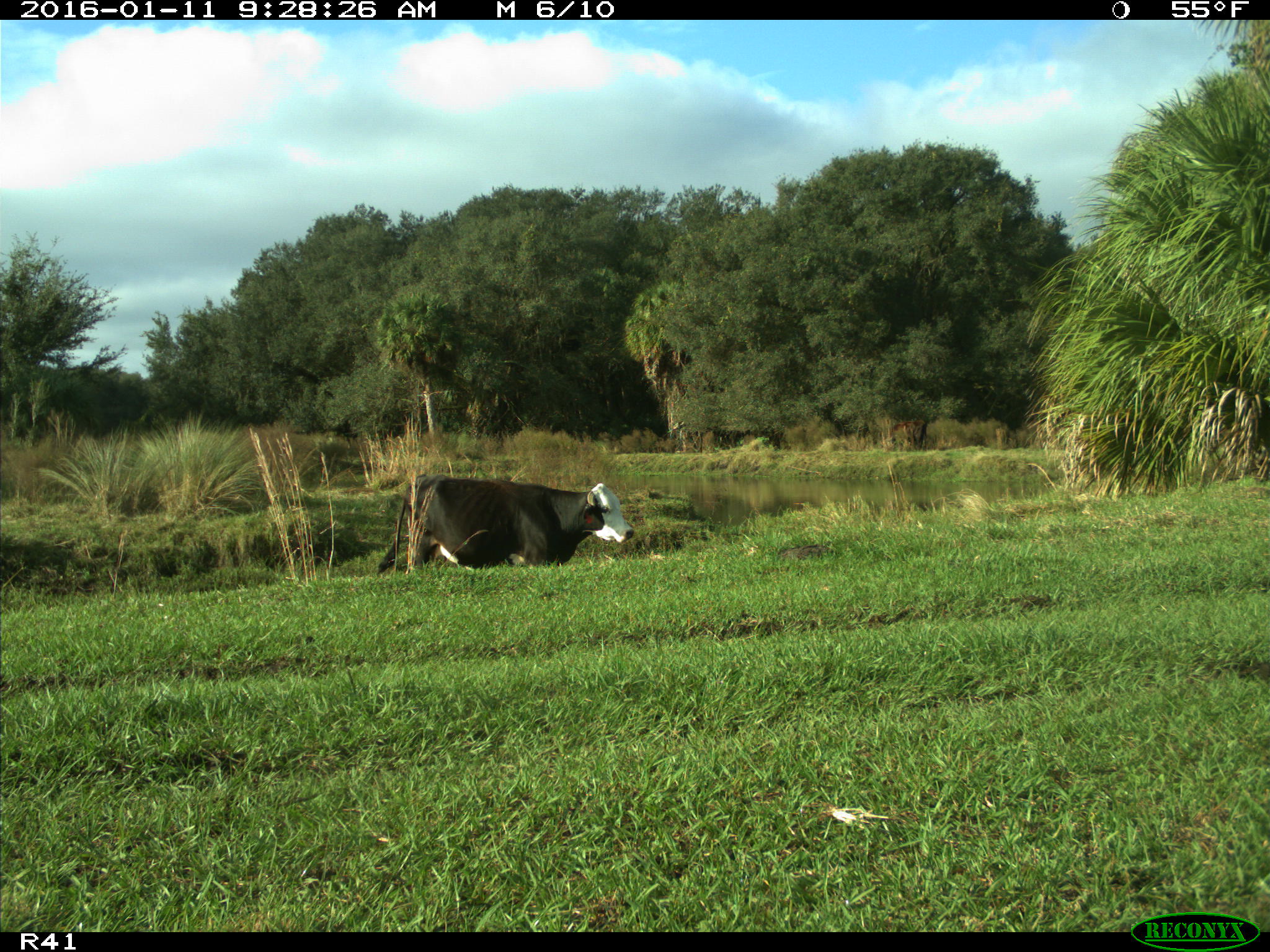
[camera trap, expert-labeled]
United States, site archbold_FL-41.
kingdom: Animalia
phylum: Chordata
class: Mammalia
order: Artiodactyla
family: Bovidae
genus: Bos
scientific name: Bos taurus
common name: domestic cow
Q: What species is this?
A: Bos taurus (domestic cow).